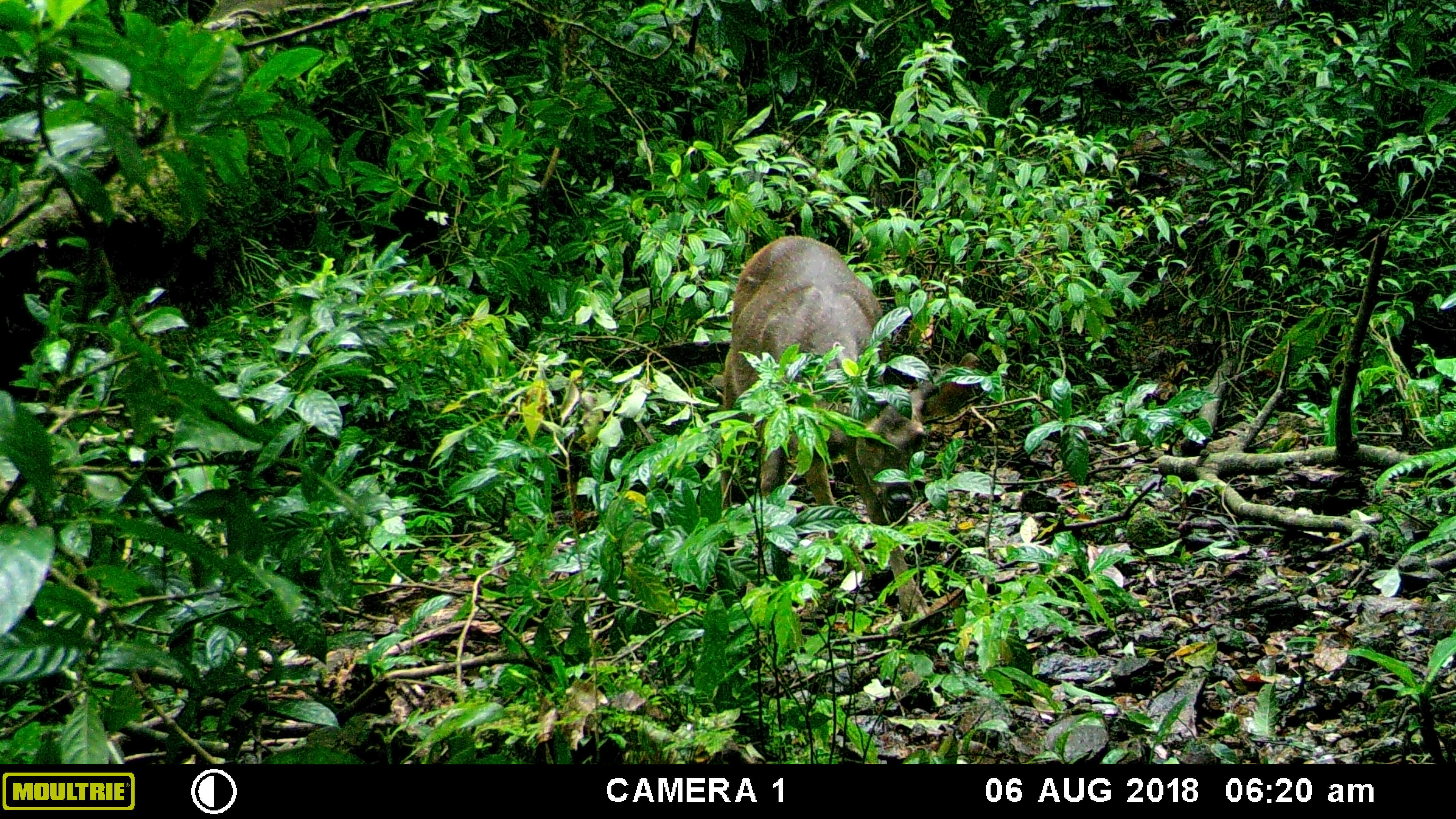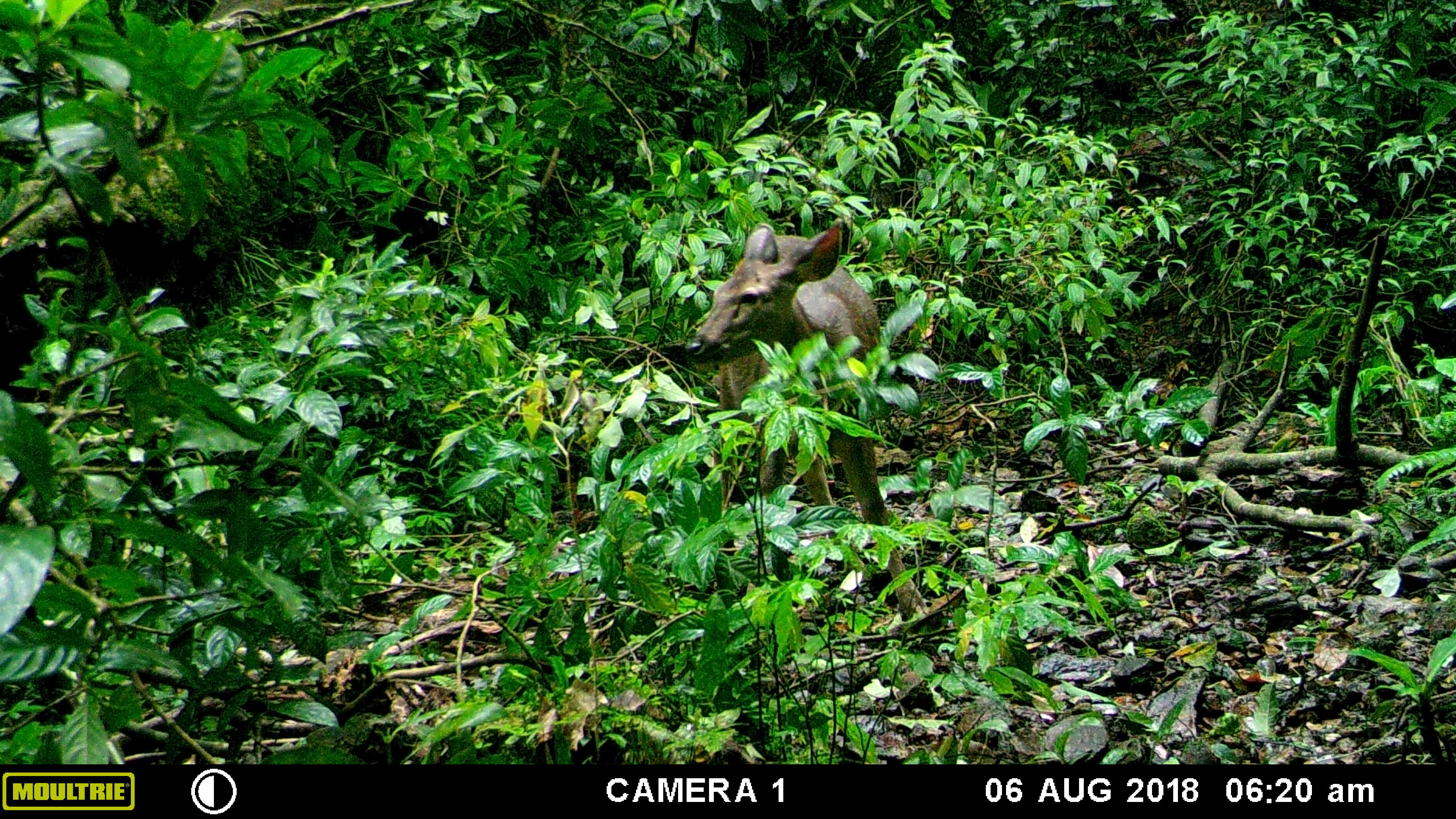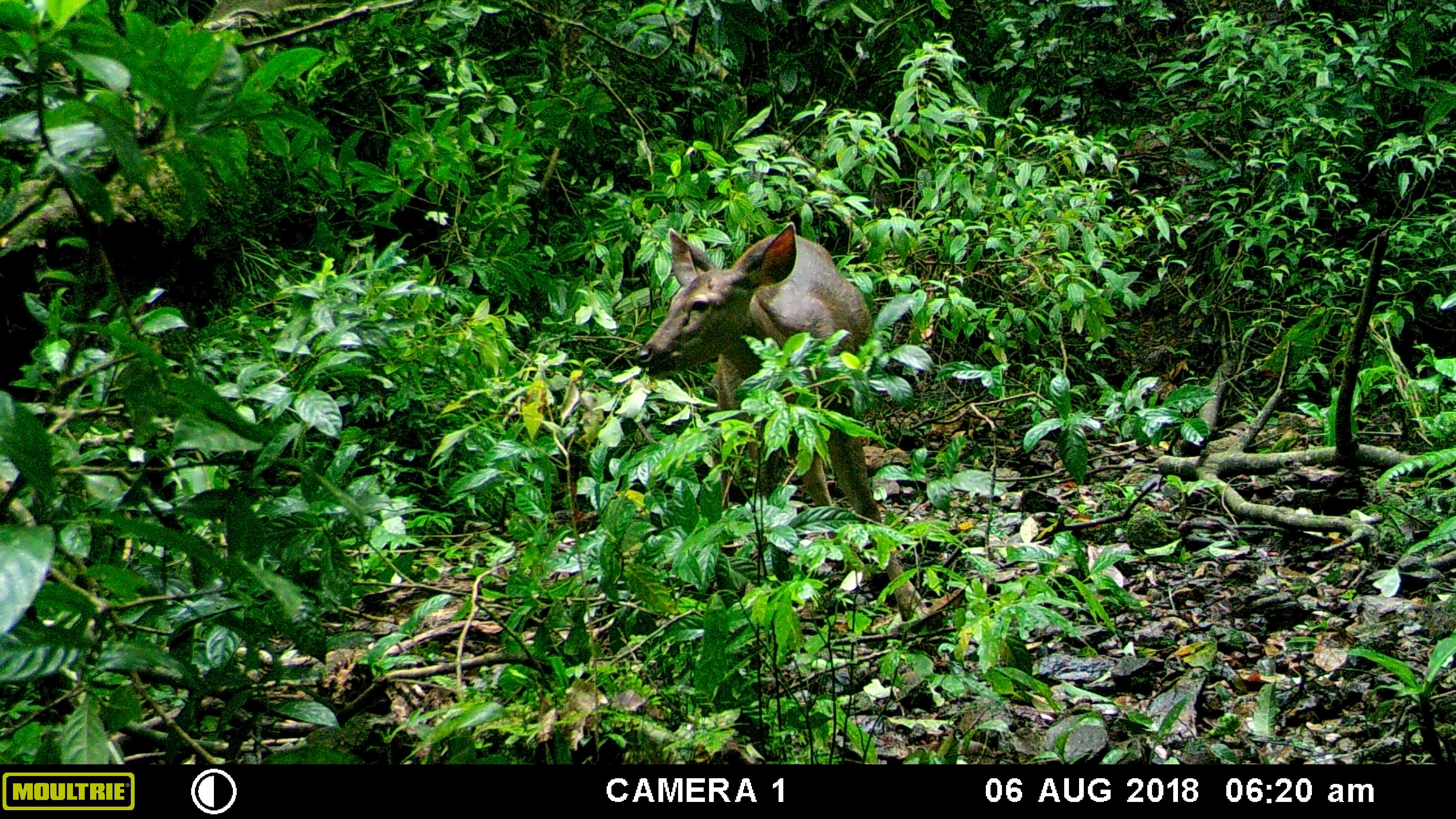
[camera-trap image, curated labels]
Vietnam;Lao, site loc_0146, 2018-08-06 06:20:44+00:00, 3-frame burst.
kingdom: Animalia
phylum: Chordata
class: Mammalia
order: Artiodactyla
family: Cervidae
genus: Rusa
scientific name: Rusa unicolor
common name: sambar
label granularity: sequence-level